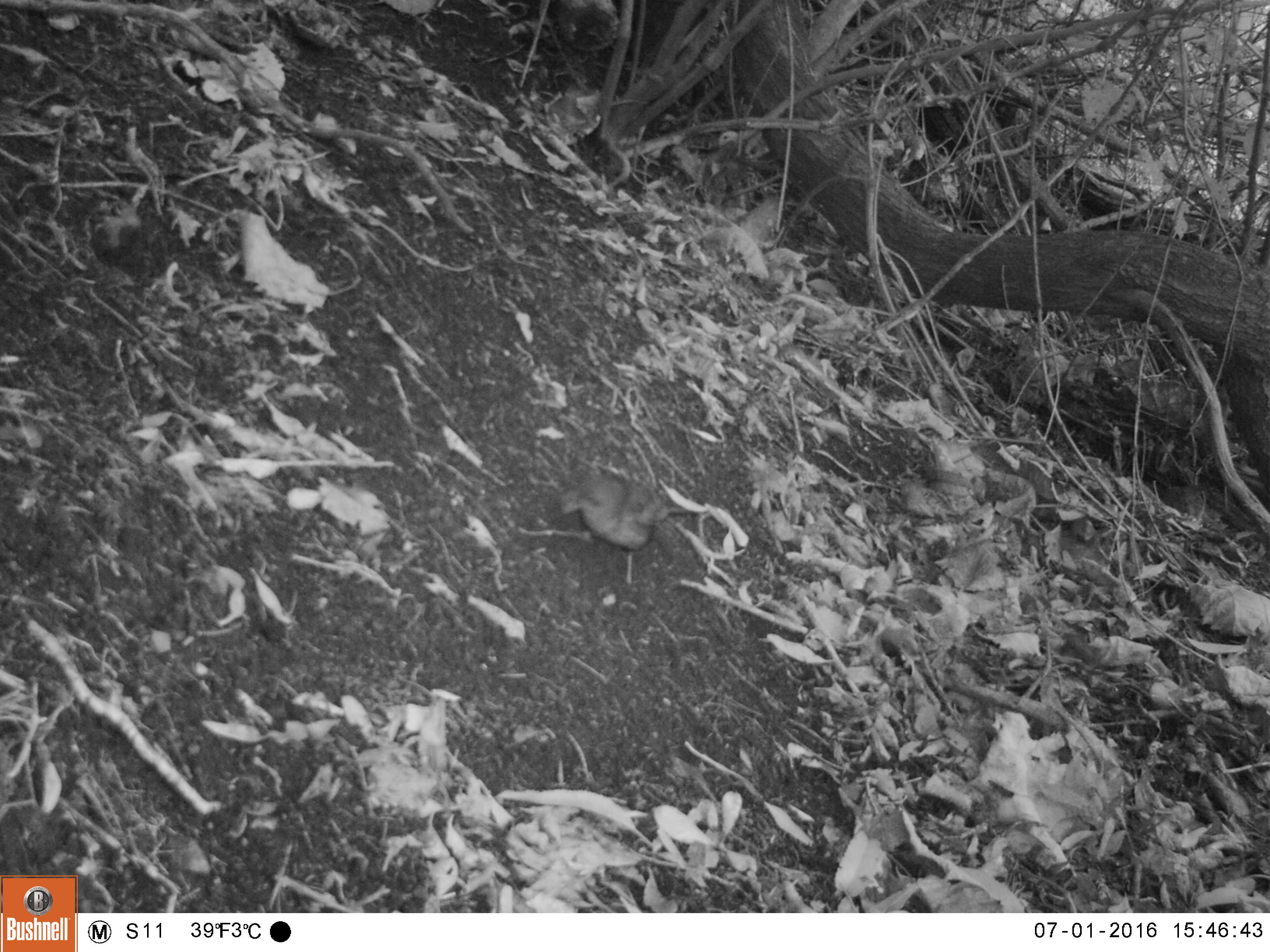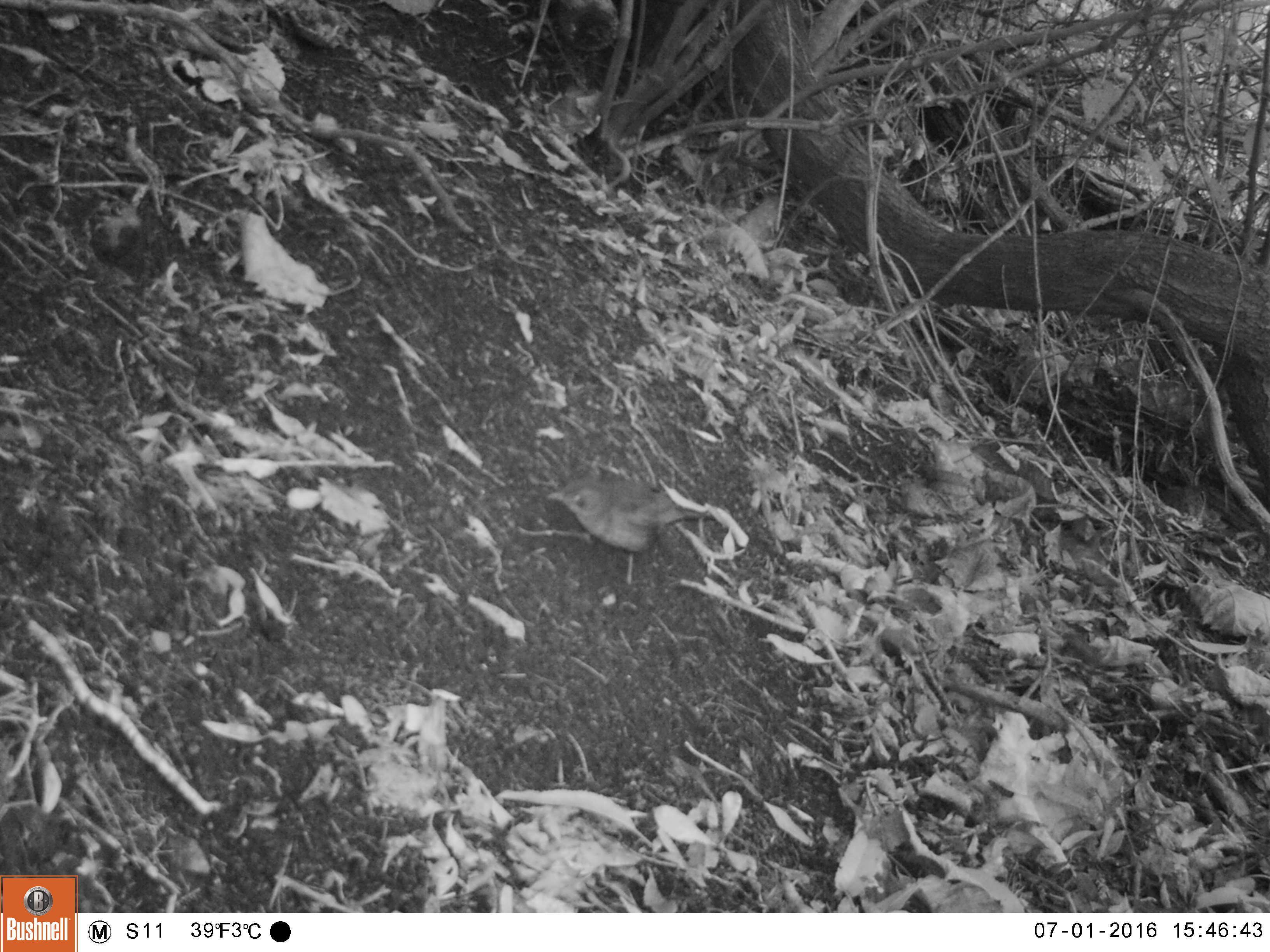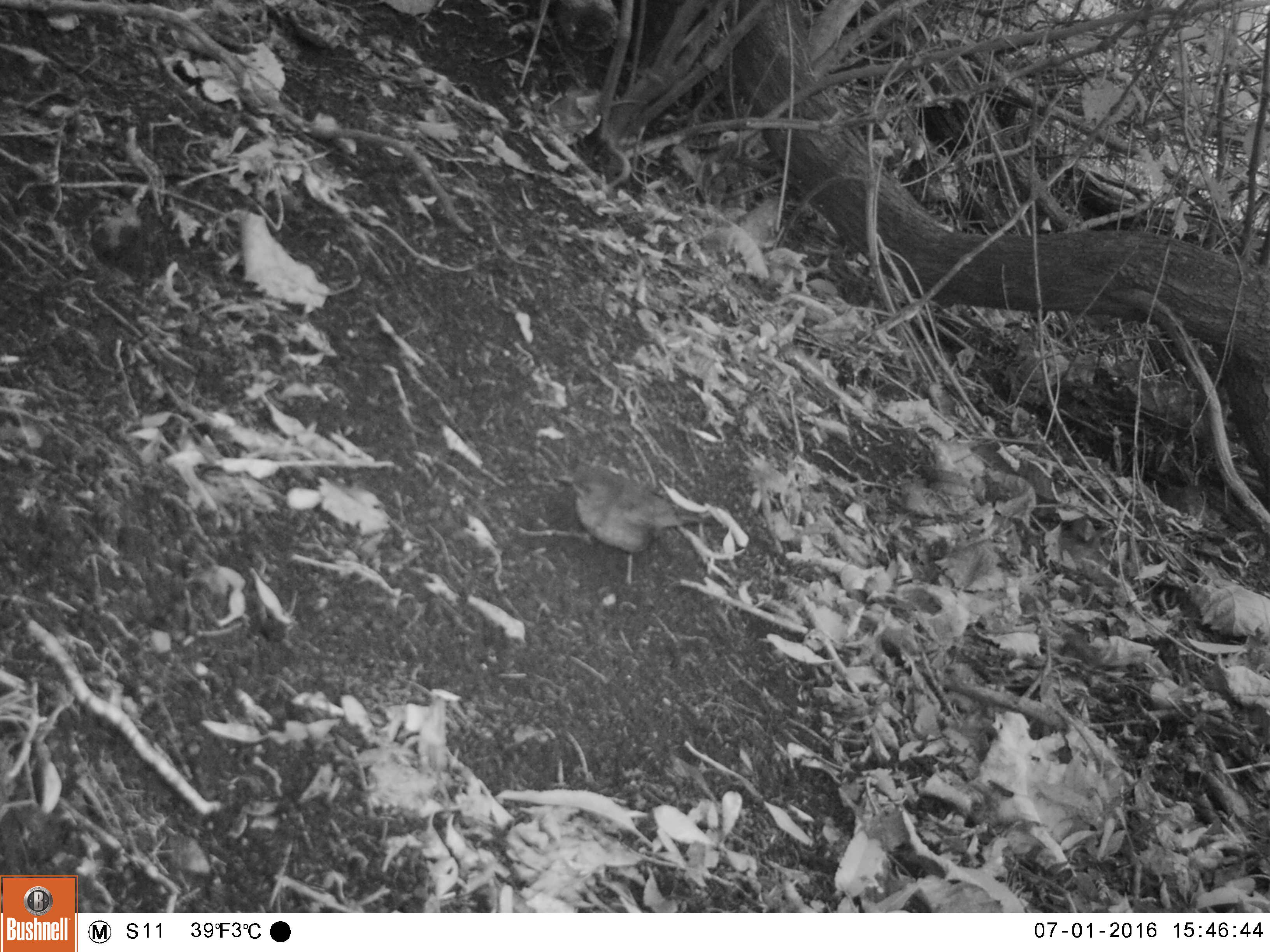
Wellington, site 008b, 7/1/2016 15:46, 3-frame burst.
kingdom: Animalia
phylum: Chordata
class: Aves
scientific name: Aves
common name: bird